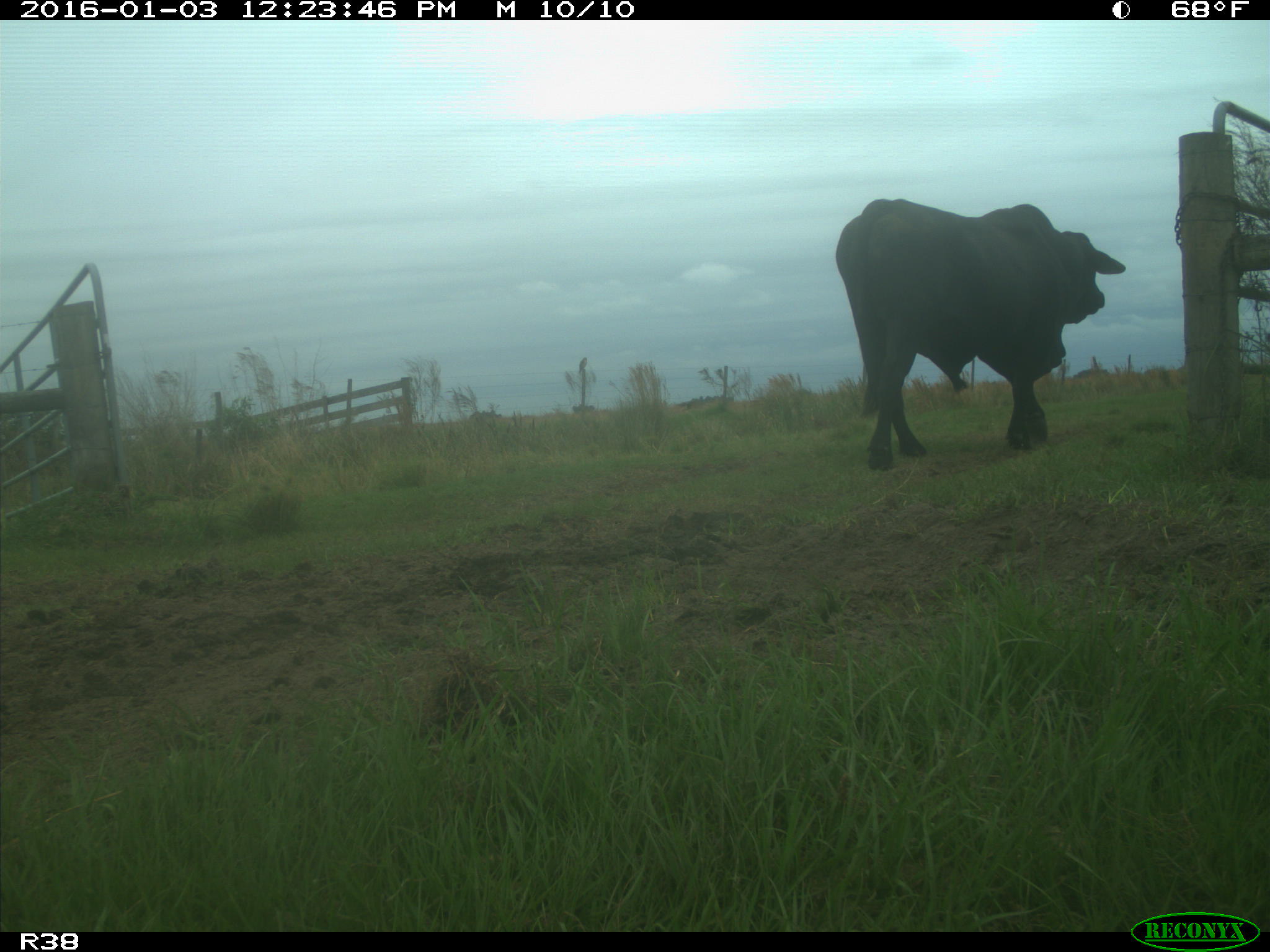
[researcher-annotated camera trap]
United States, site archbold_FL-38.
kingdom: Animalia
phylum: Chordata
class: Mammalia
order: Artiodactyla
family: Bovidae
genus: Bos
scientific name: Bos taurus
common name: domestic cow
Bos taurus (domestic cow).